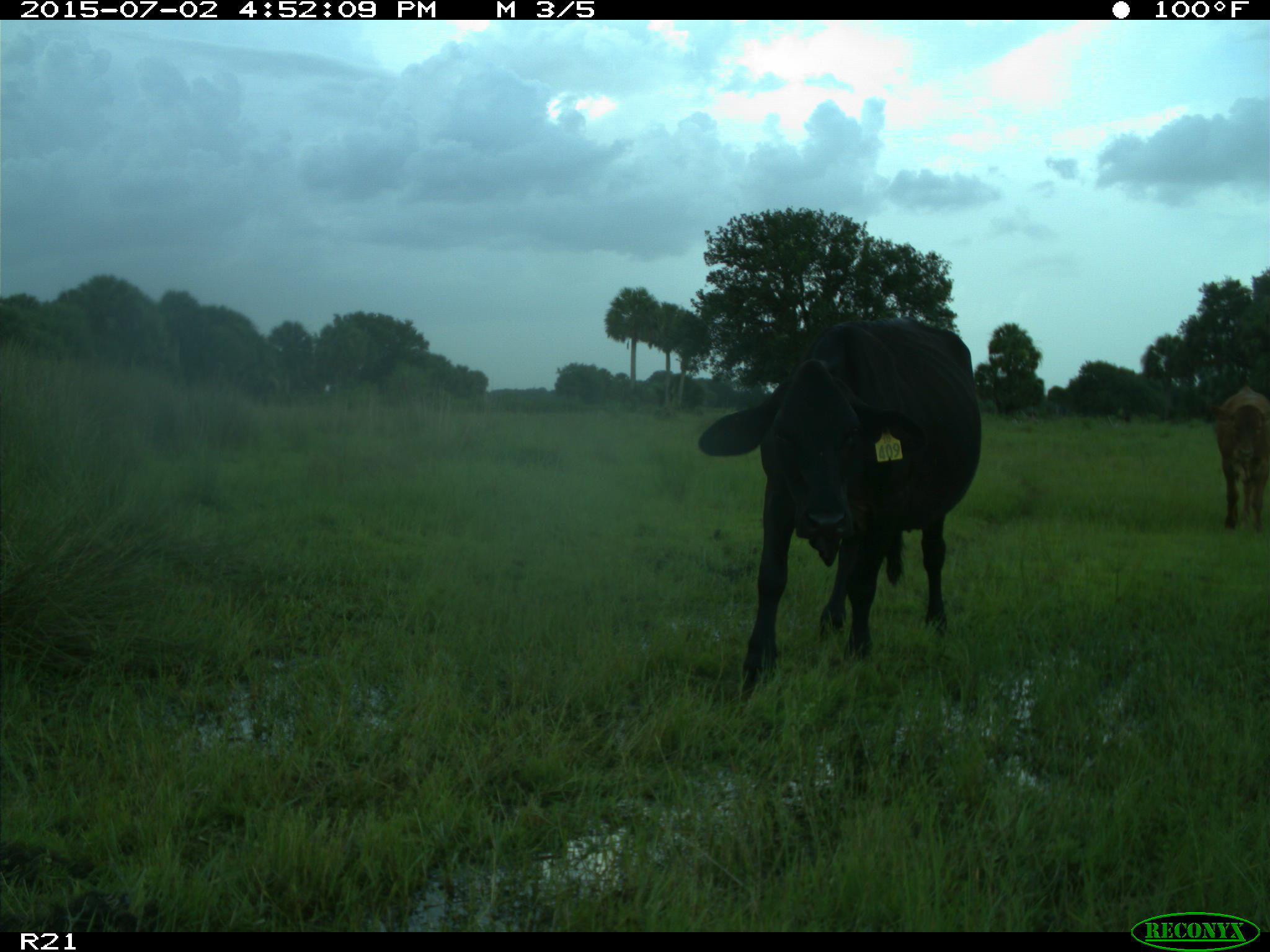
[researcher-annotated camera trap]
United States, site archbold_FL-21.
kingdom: Animalia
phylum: Chordata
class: Mammalia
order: Artiodactyla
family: Bovidae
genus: Bos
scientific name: Bos taurus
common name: domestic cow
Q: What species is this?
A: Bos taurus (domestic cow).